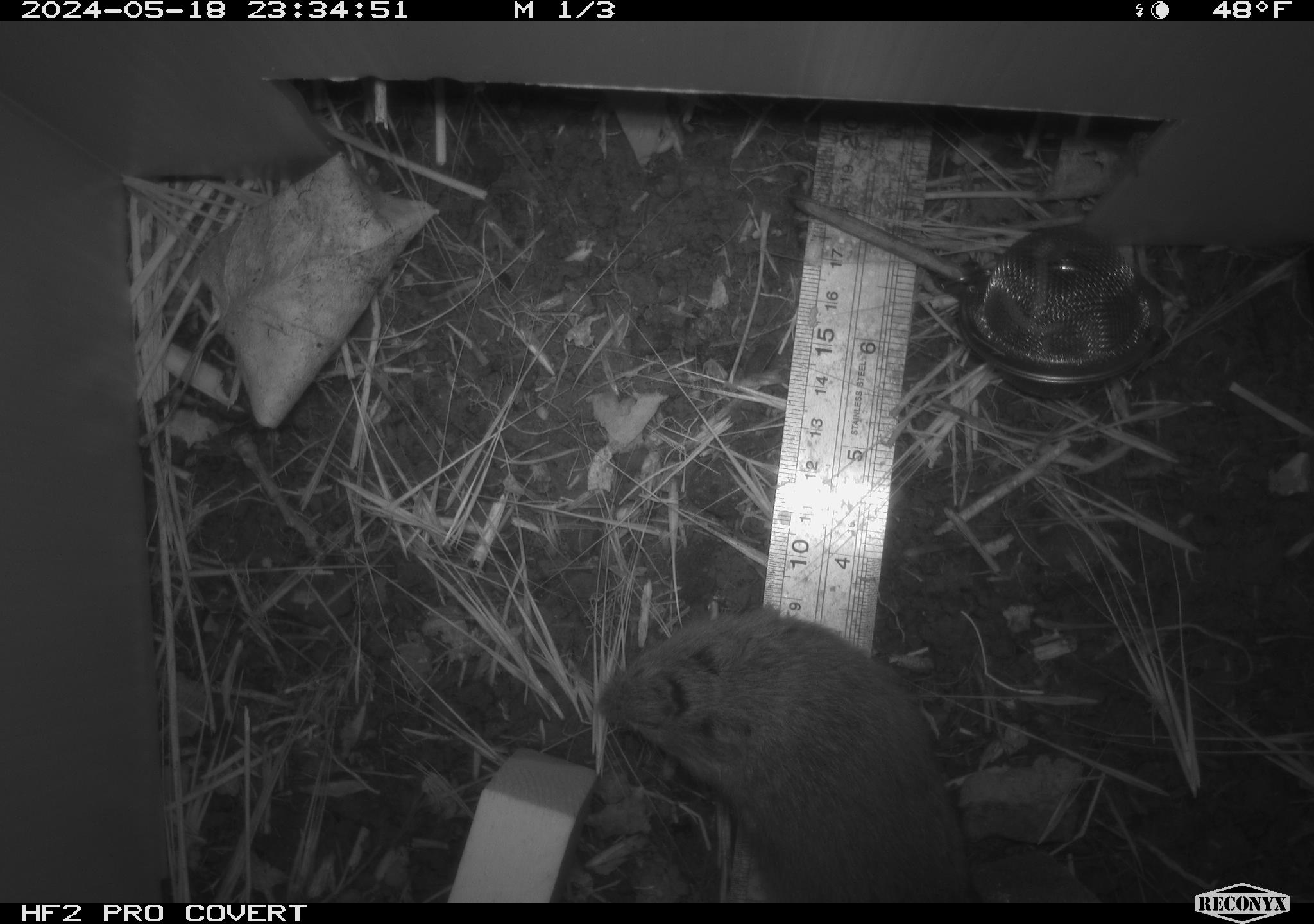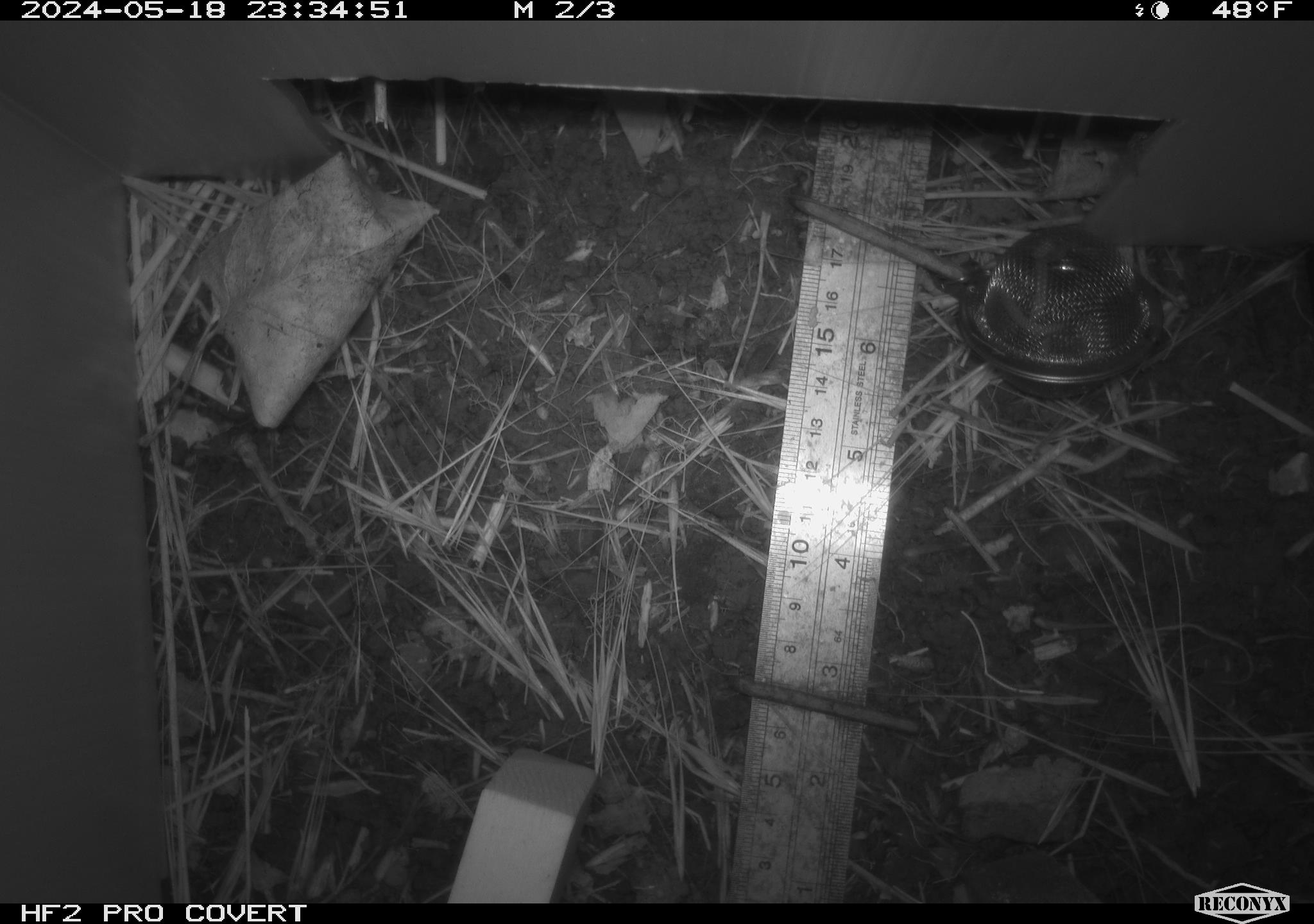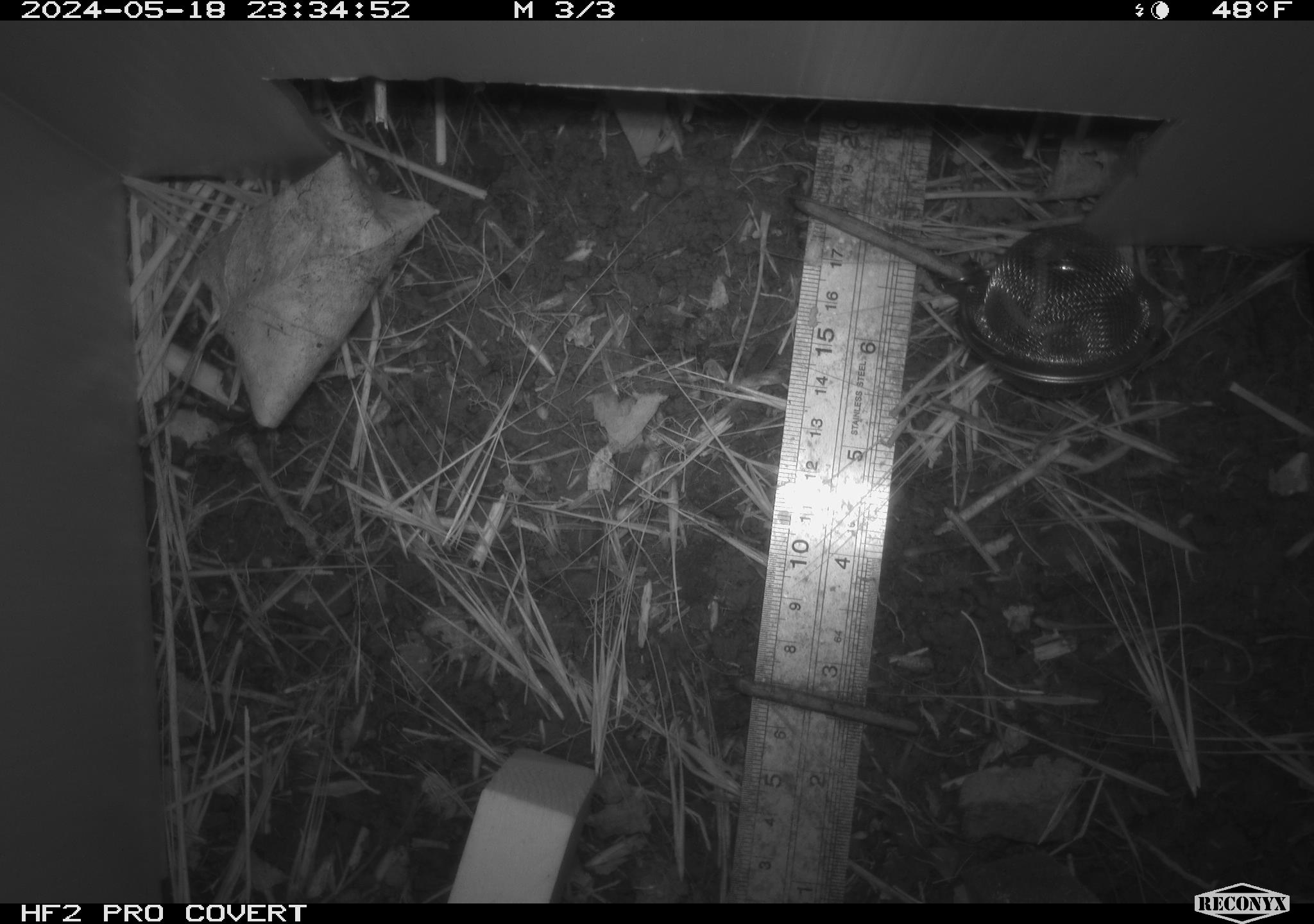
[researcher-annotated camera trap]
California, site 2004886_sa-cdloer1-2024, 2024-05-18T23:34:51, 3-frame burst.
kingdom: Animalia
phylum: Chordata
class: Mammalia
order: Rodentia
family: Cricetidae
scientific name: Arvicolinae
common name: voles, lemmings, and muskrats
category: arvicolinae subfamily